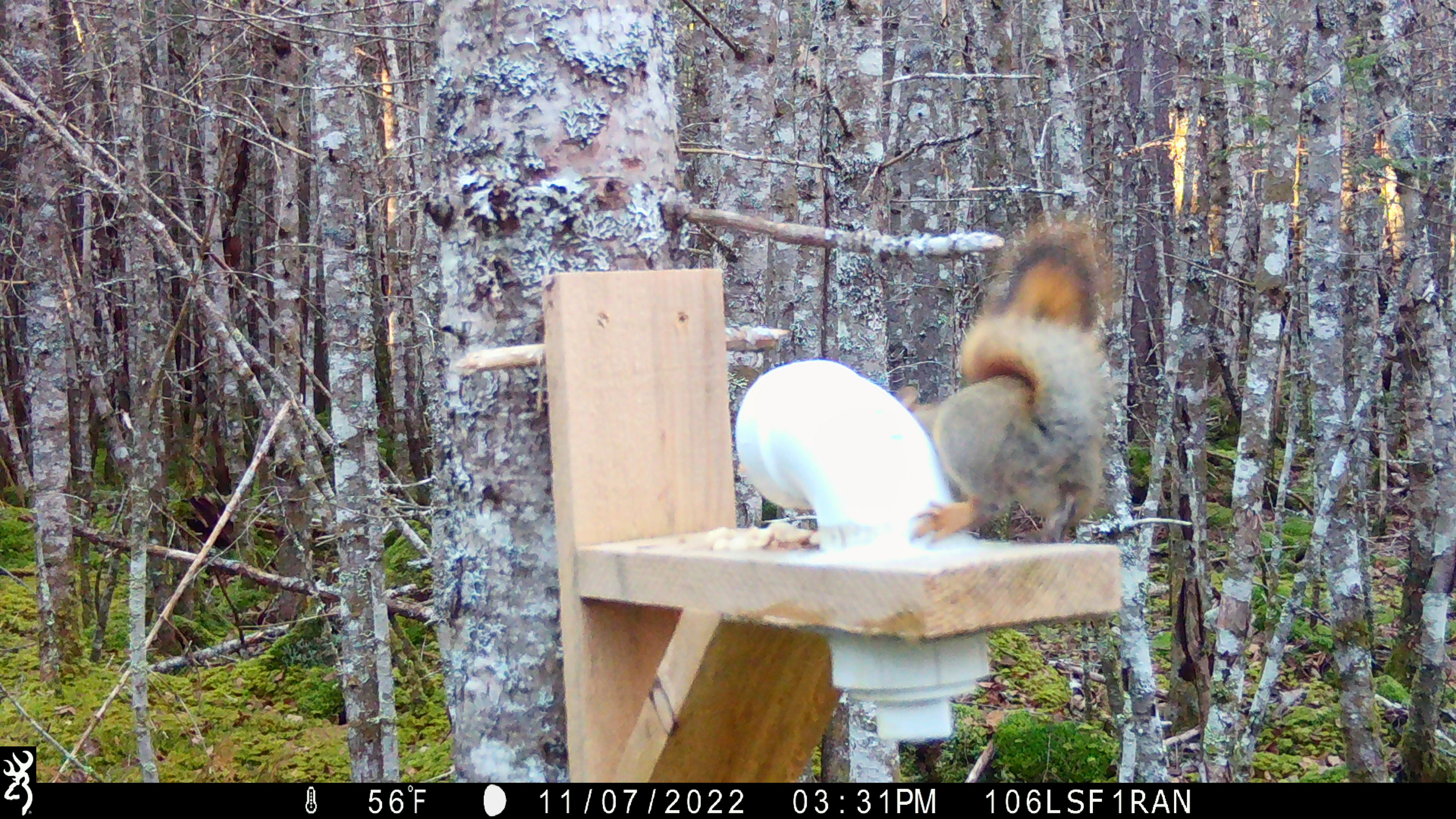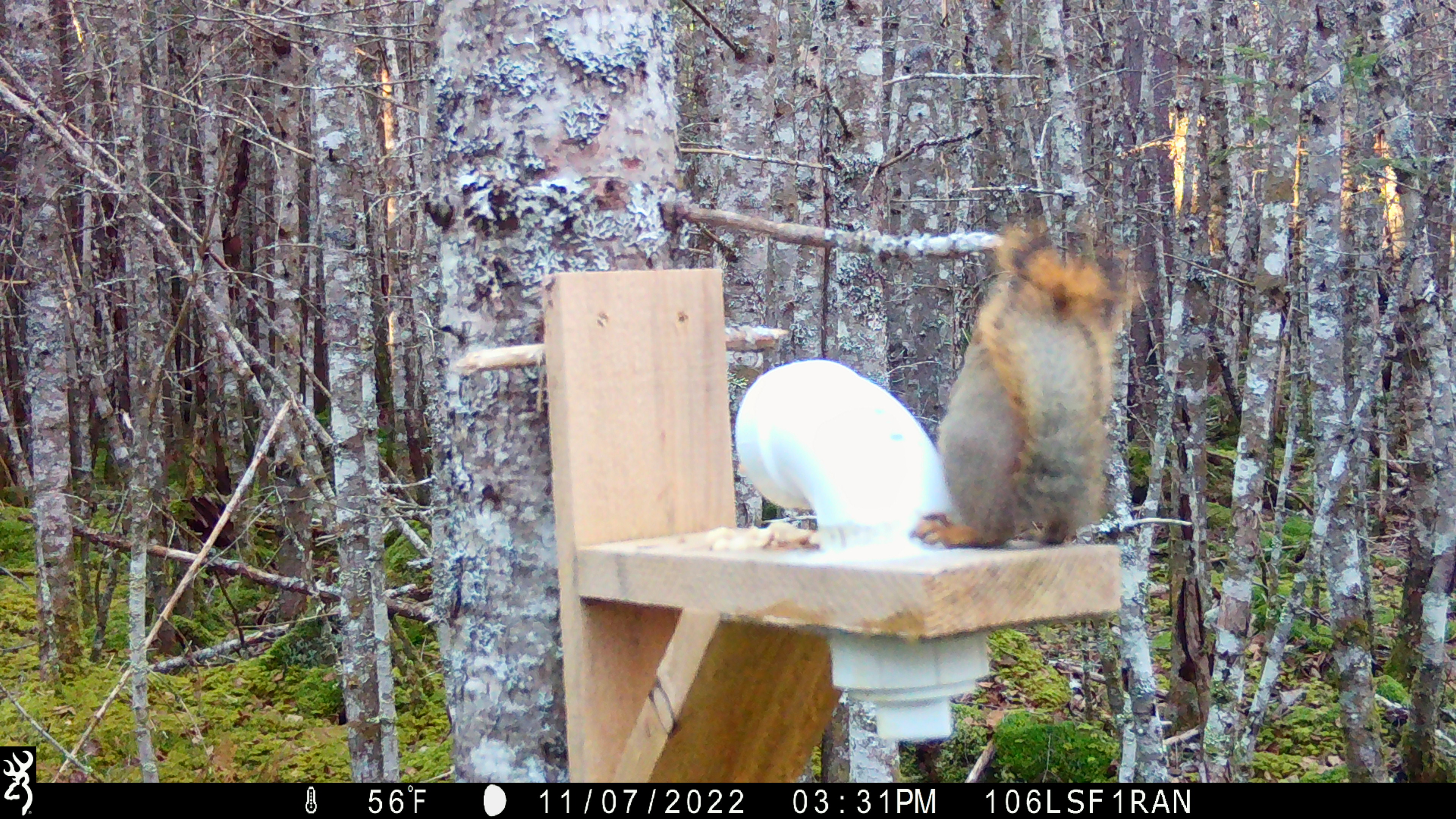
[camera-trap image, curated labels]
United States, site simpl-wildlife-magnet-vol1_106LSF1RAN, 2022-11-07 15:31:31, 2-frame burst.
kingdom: Animalia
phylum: Chordata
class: Mammalia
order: Rodentia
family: Sciuridae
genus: Tamiasciurus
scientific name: Tamiasciurus hudsonicus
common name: red squirrel